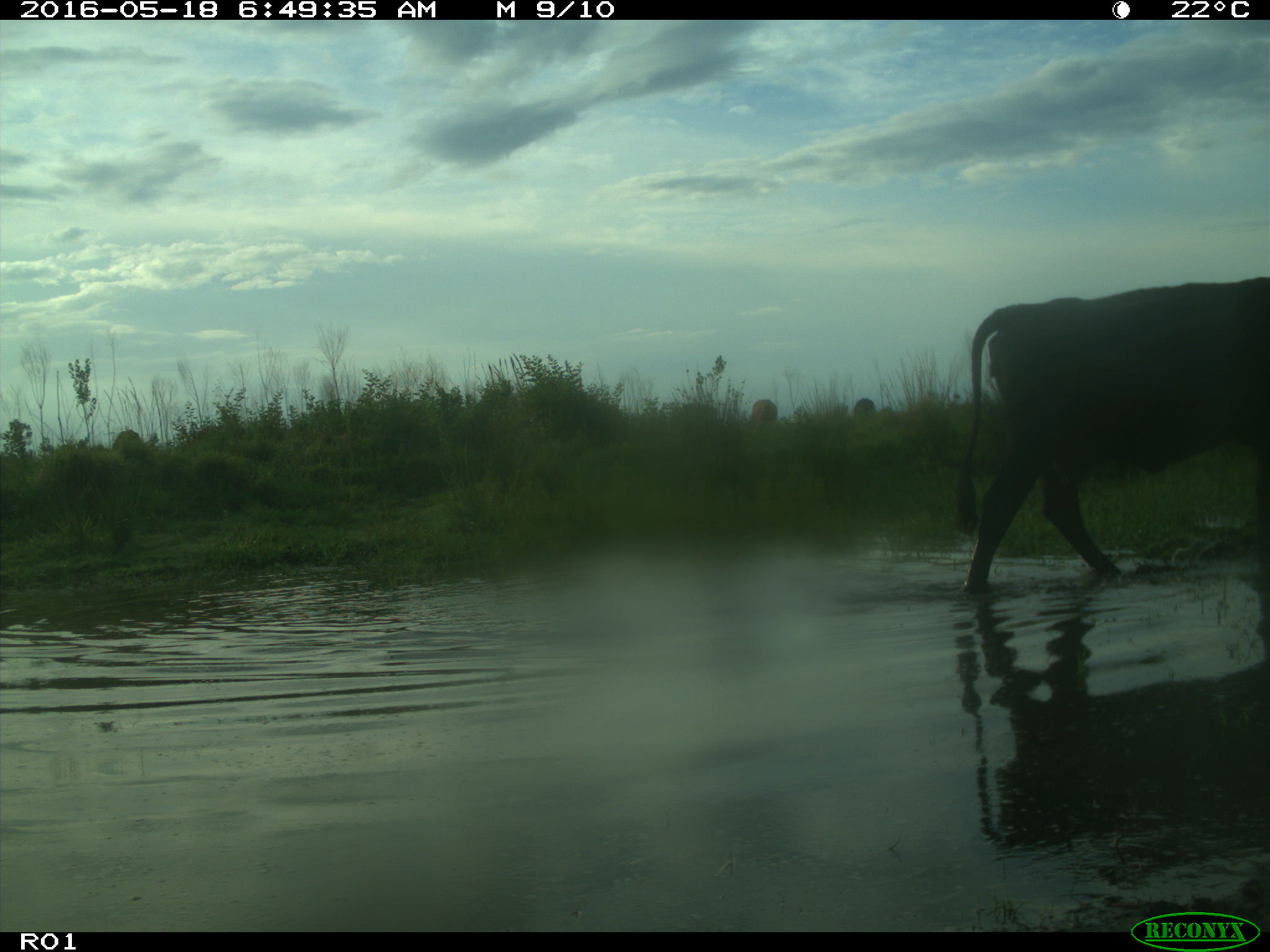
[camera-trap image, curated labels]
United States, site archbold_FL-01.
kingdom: Animalia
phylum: Chordata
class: Mammalia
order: Artiodactyla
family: Bovidae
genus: Bos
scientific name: Bos taurus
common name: domestic cow